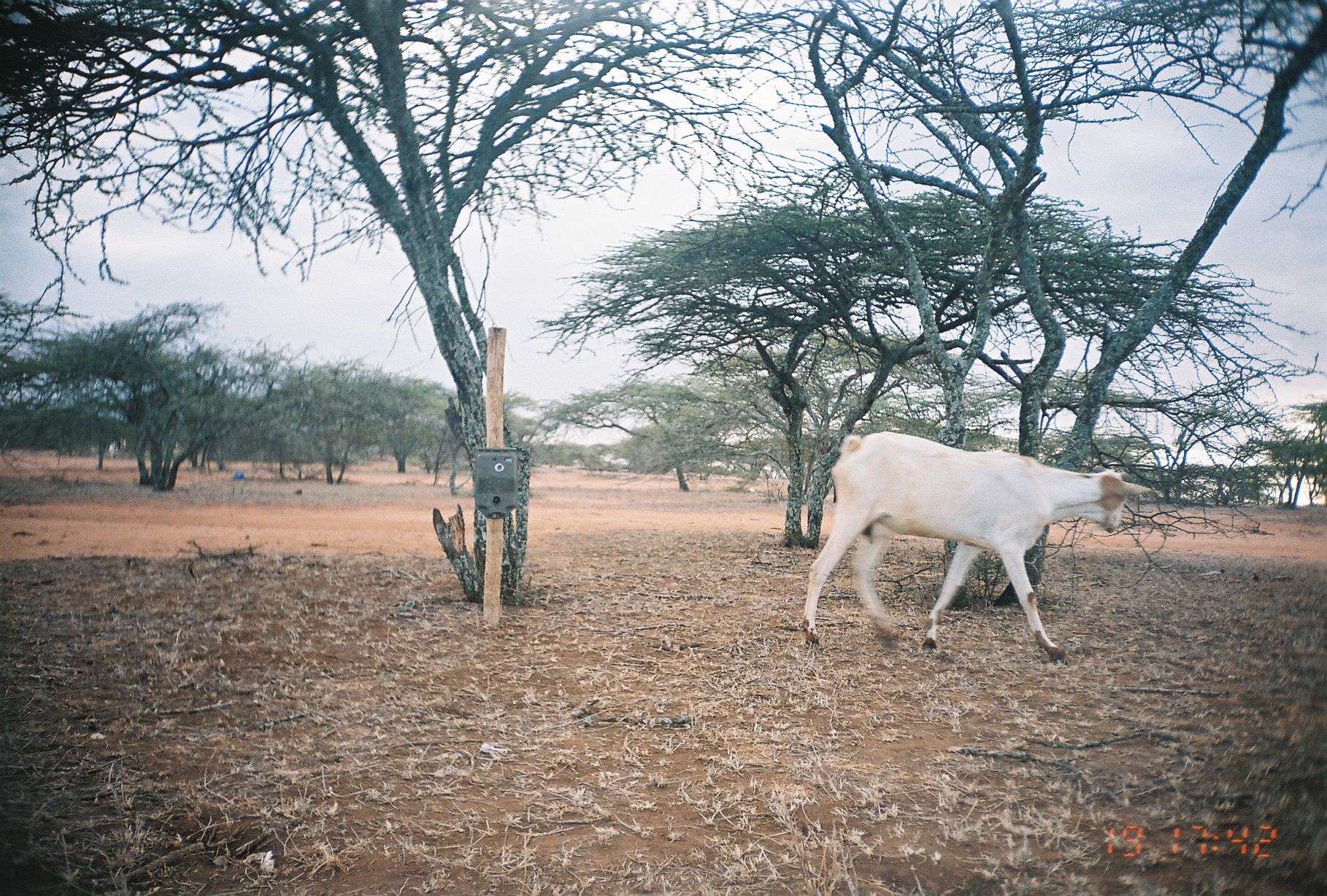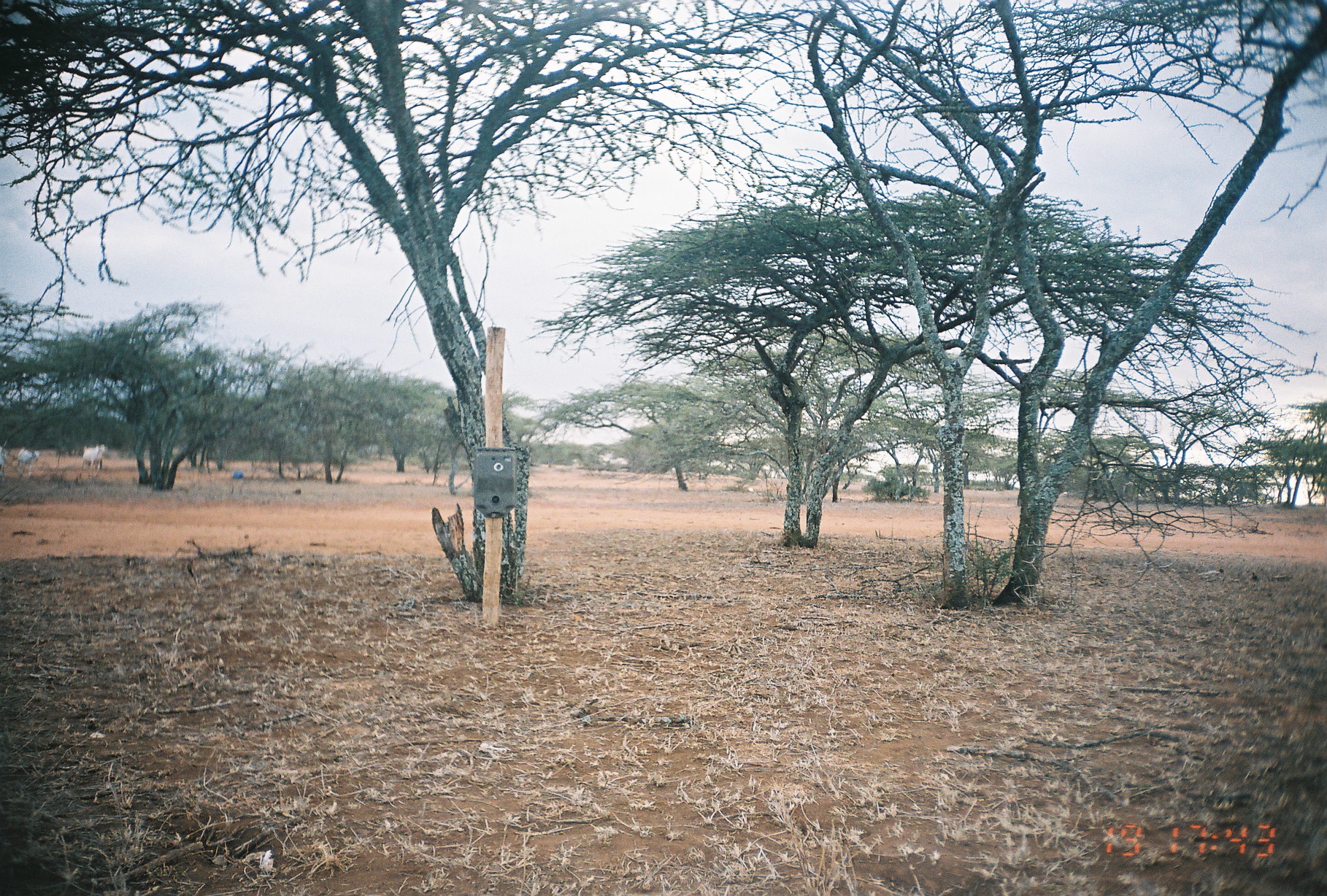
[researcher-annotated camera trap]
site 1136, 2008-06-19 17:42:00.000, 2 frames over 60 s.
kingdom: Animalia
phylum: Chordata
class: Mammalia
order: Artiodactyla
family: Bovidae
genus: Capra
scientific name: Capra aegagrus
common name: wild goat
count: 1